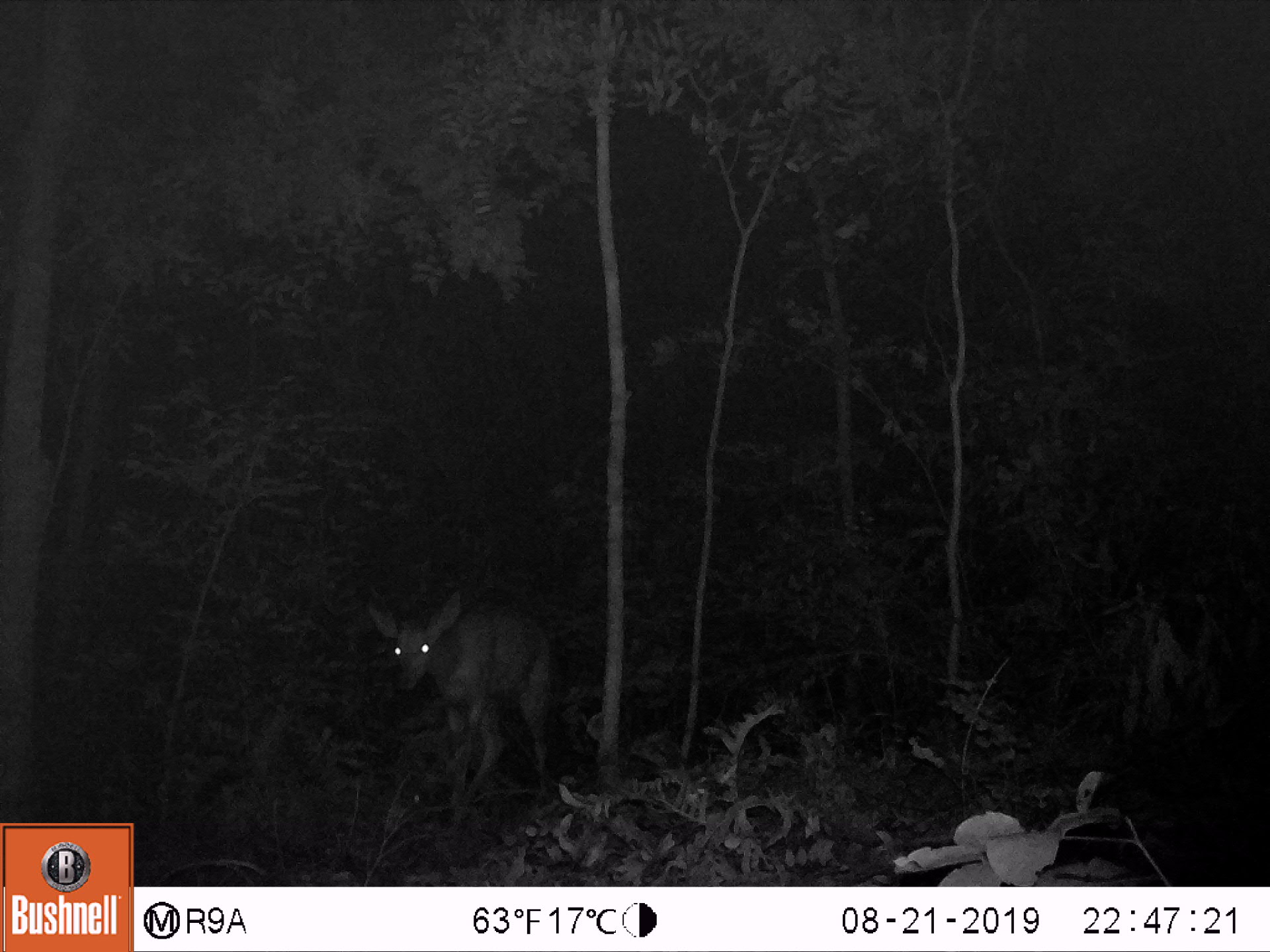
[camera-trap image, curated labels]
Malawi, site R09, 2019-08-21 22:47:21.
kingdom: Animalia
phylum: Chordata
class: Mammalia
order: Artiodactyla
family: Bovidae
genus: Tragelaphus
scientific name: Tragelaphus sylvaticus sylvaticus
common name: cape bushbuck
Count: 1.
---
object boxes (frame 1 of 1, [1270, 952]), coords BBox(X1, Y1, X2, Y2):
cape bushbuck: BBox(352, 535, 565, 814)